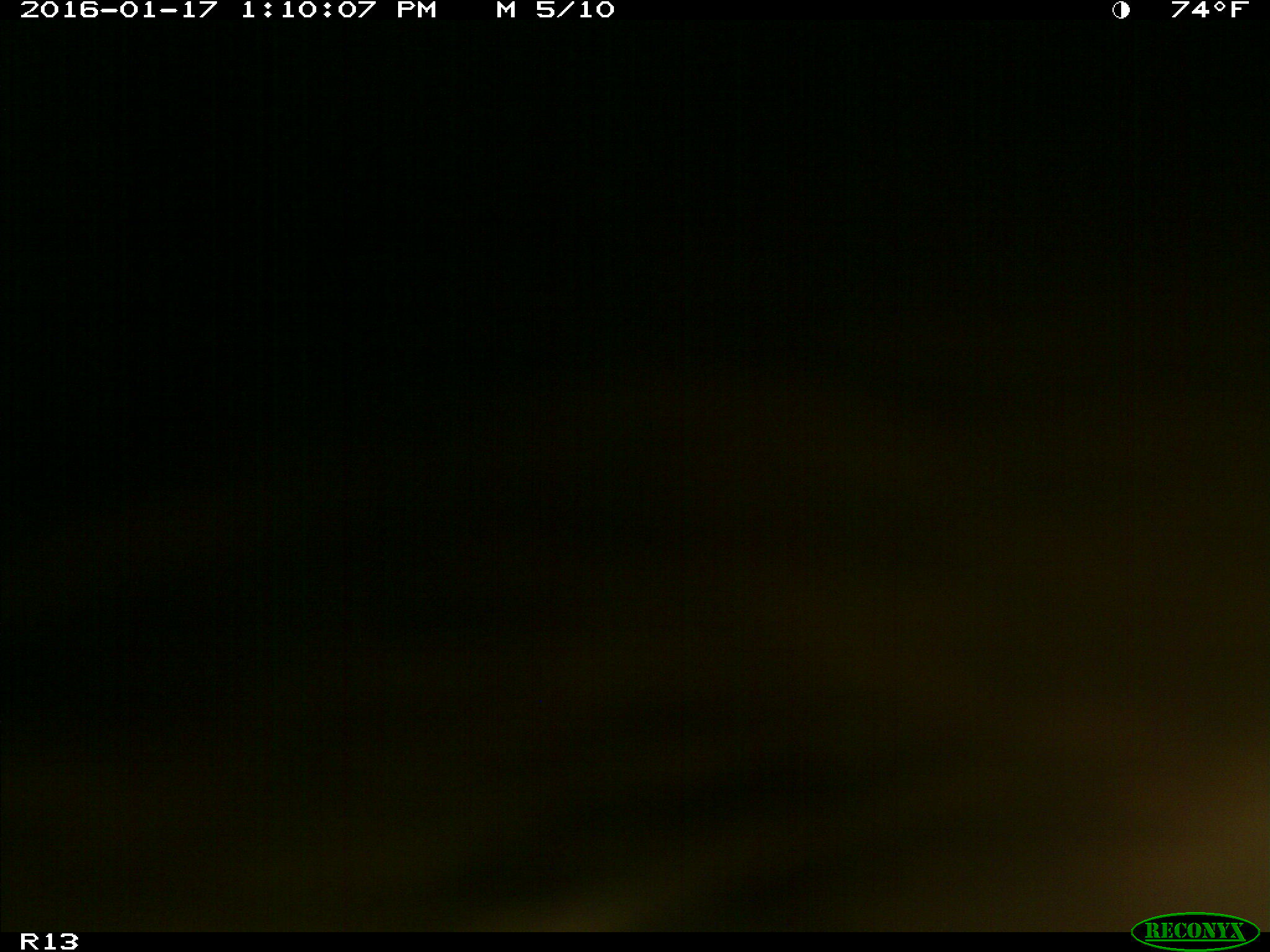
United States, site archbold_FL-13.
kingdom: Animalia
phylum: Chordata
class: Mammalia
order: Artiodactyla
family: Bovidae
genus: Bos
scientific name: Bos taurus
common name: domestic cow